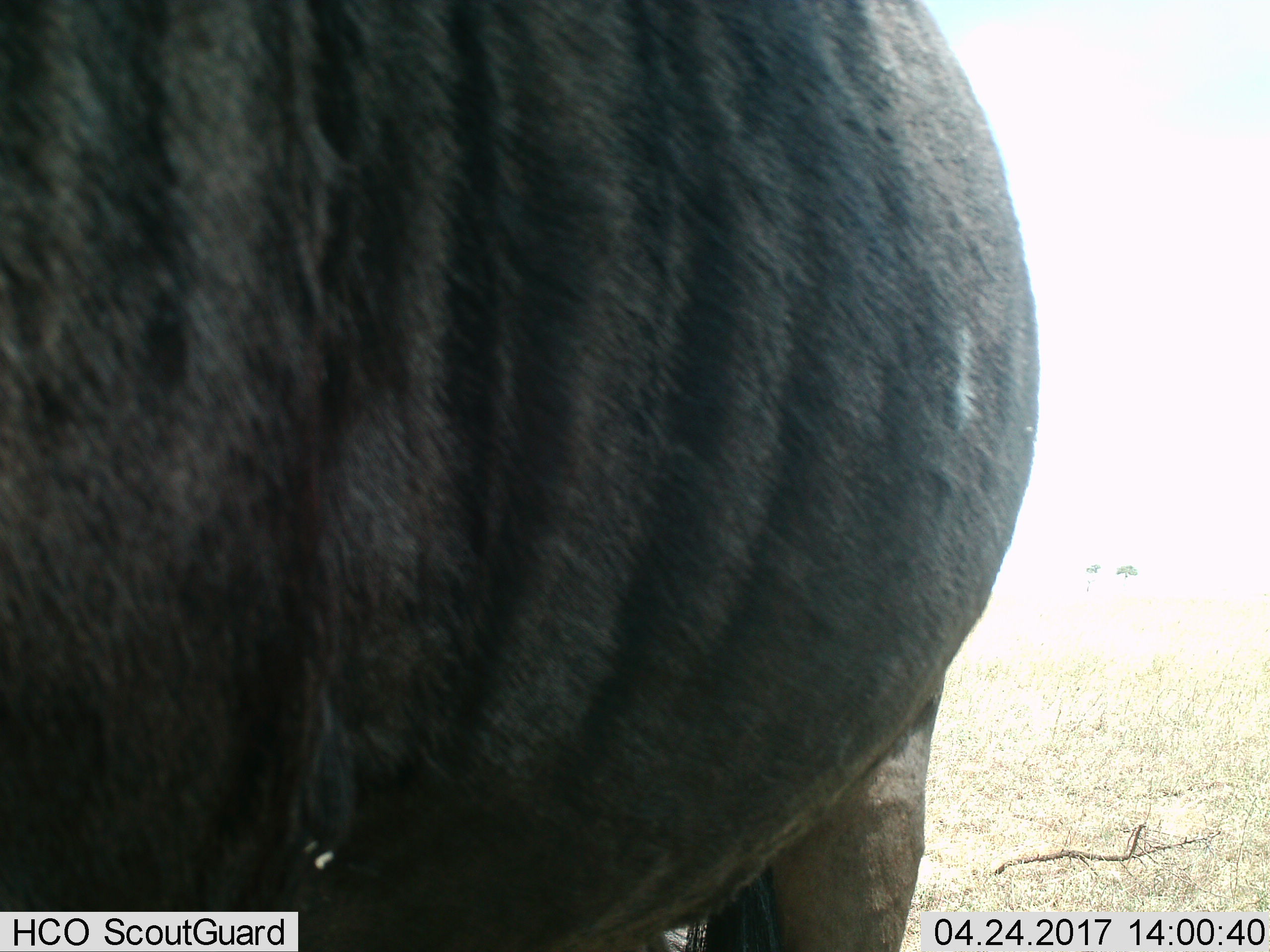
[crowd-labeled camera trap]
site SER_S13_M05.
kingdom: Animalia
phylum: Chordata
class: Mammalia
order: Artiodactyla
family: Bovidae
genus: Connochaetes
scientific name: Connochaetes taurinus taurinus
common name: blue wildebeest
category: wildebeestblue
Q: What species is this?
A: Wildebeestblue (blue wildebeest) (Connochaetes taurinus taurinus).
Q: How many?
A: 1.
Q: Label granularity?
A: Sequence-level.